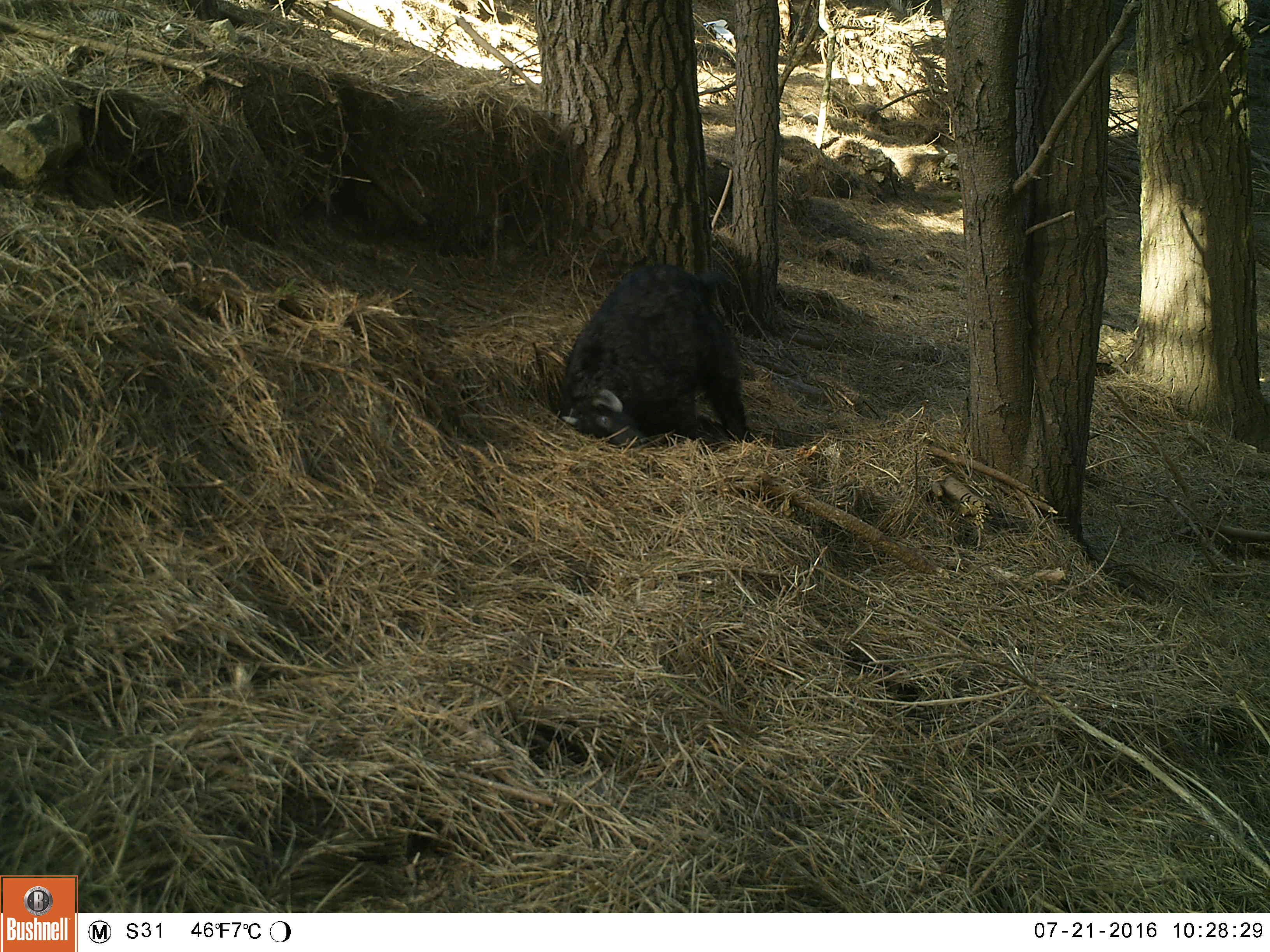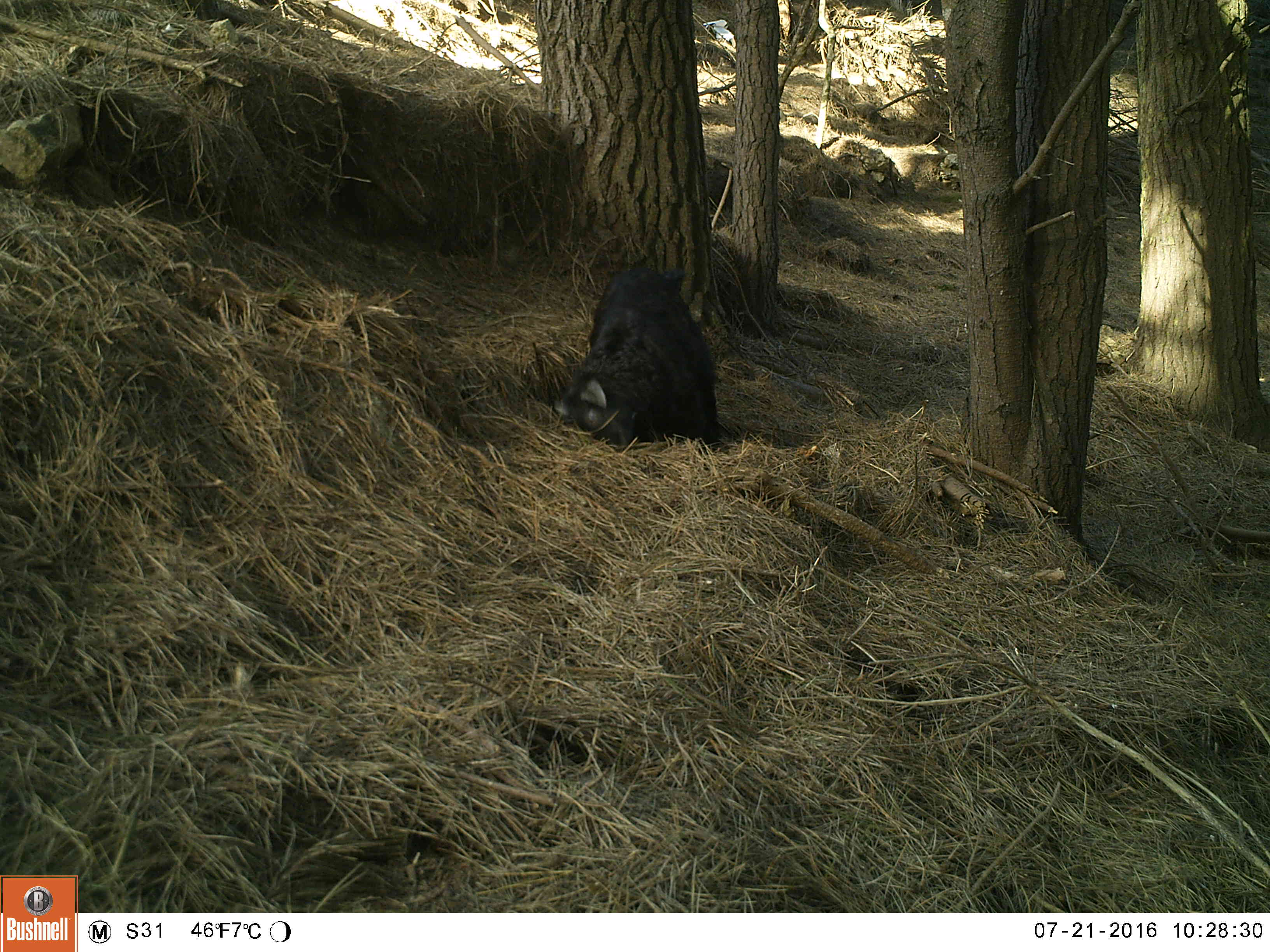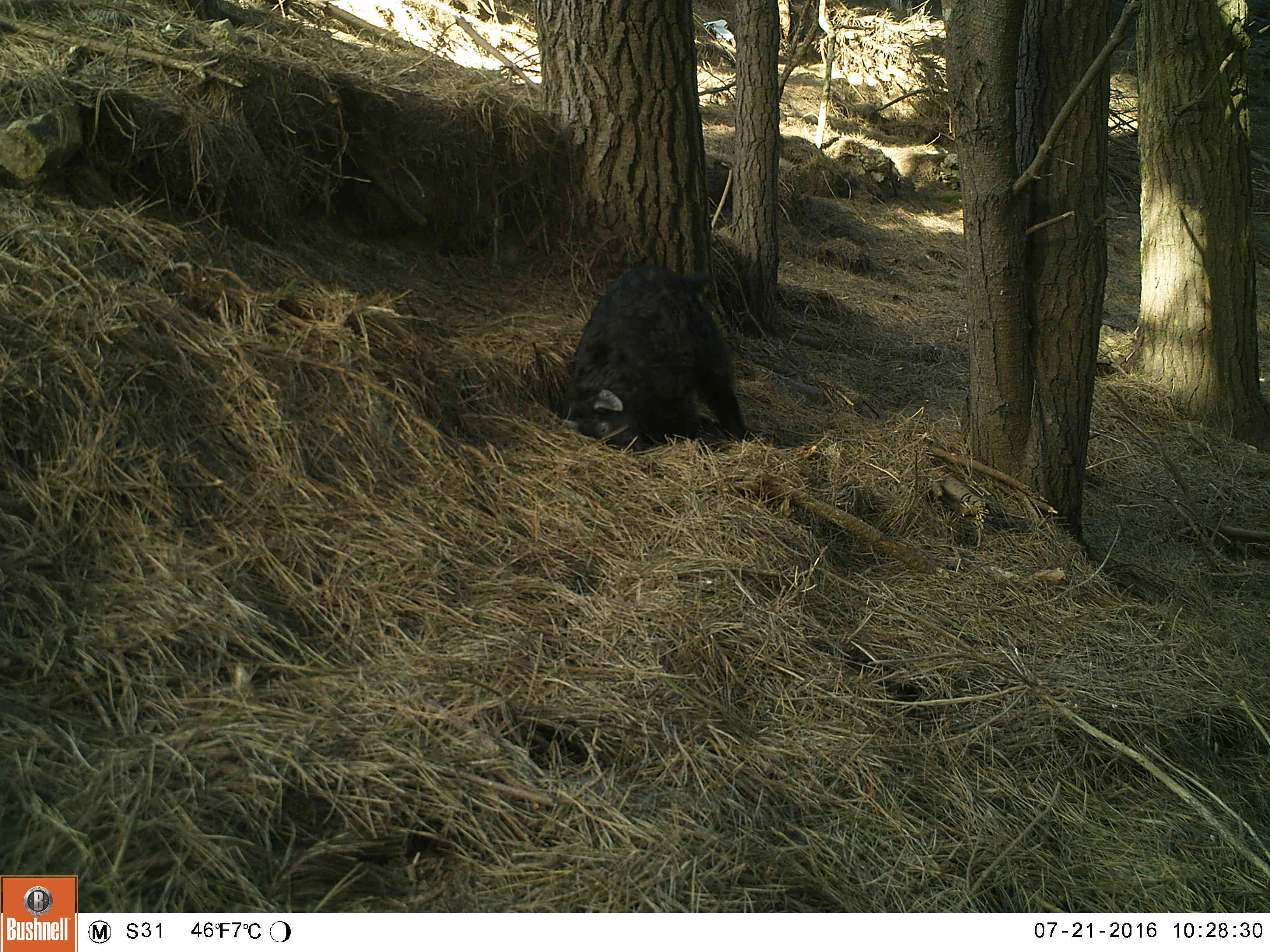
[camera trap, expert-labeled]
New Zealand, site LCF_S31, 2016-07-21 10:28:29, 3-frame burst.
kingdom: Animalia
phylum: Chordata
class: Mammalia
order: Artiodactyla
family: Bovidae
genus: Capra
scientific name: Capra hircus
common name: goat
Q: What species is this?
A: Goat (Capra hircus).